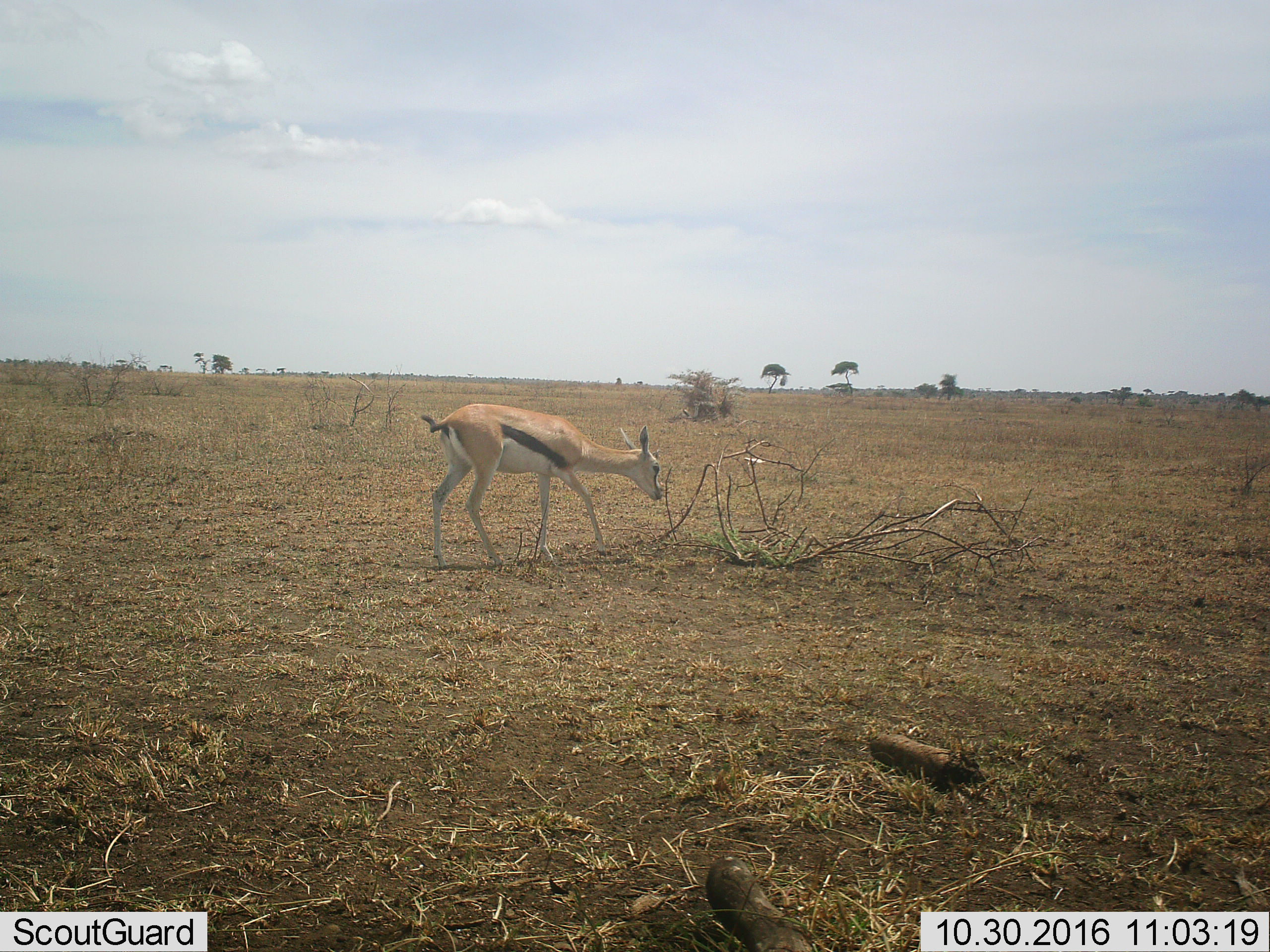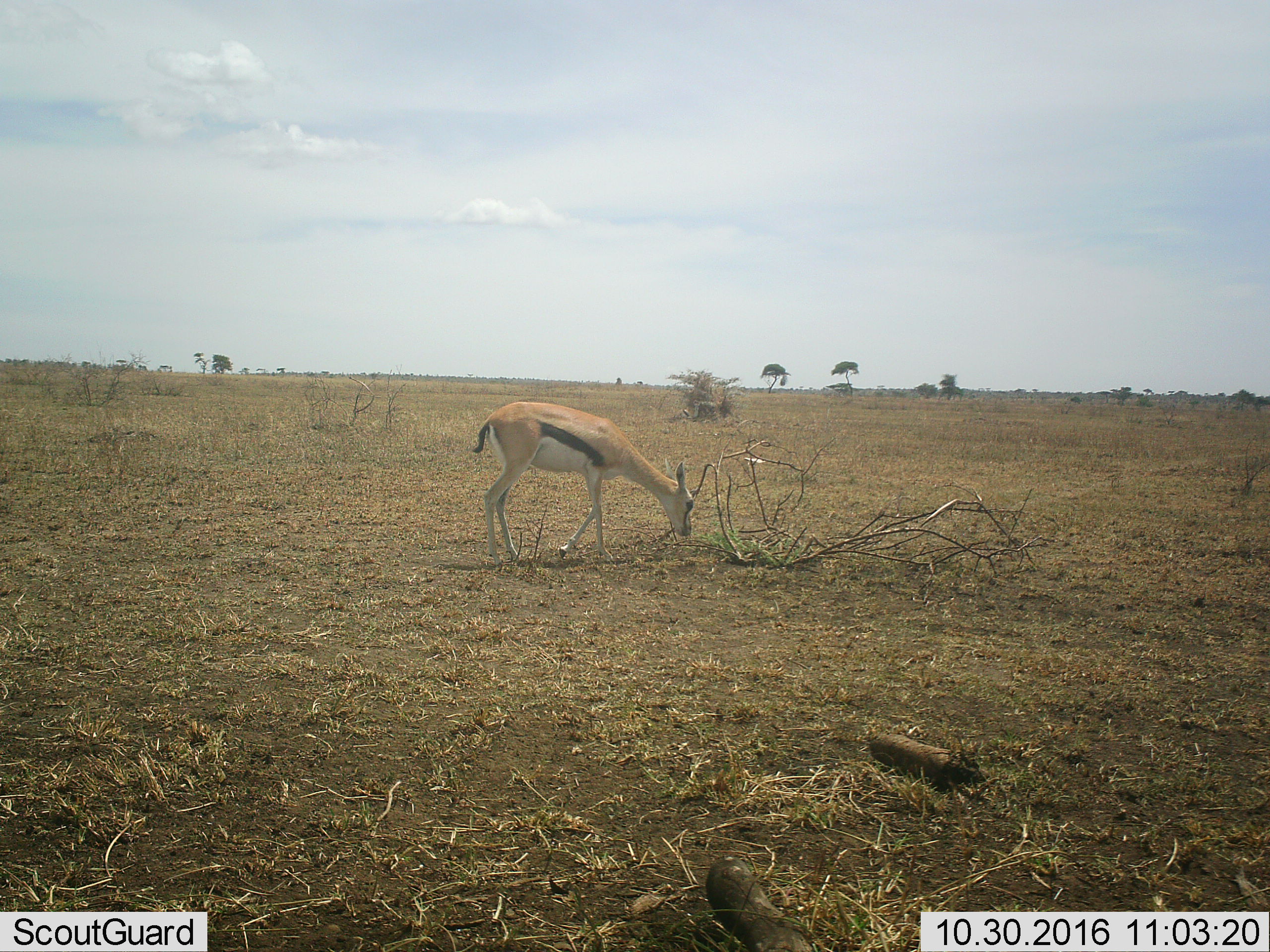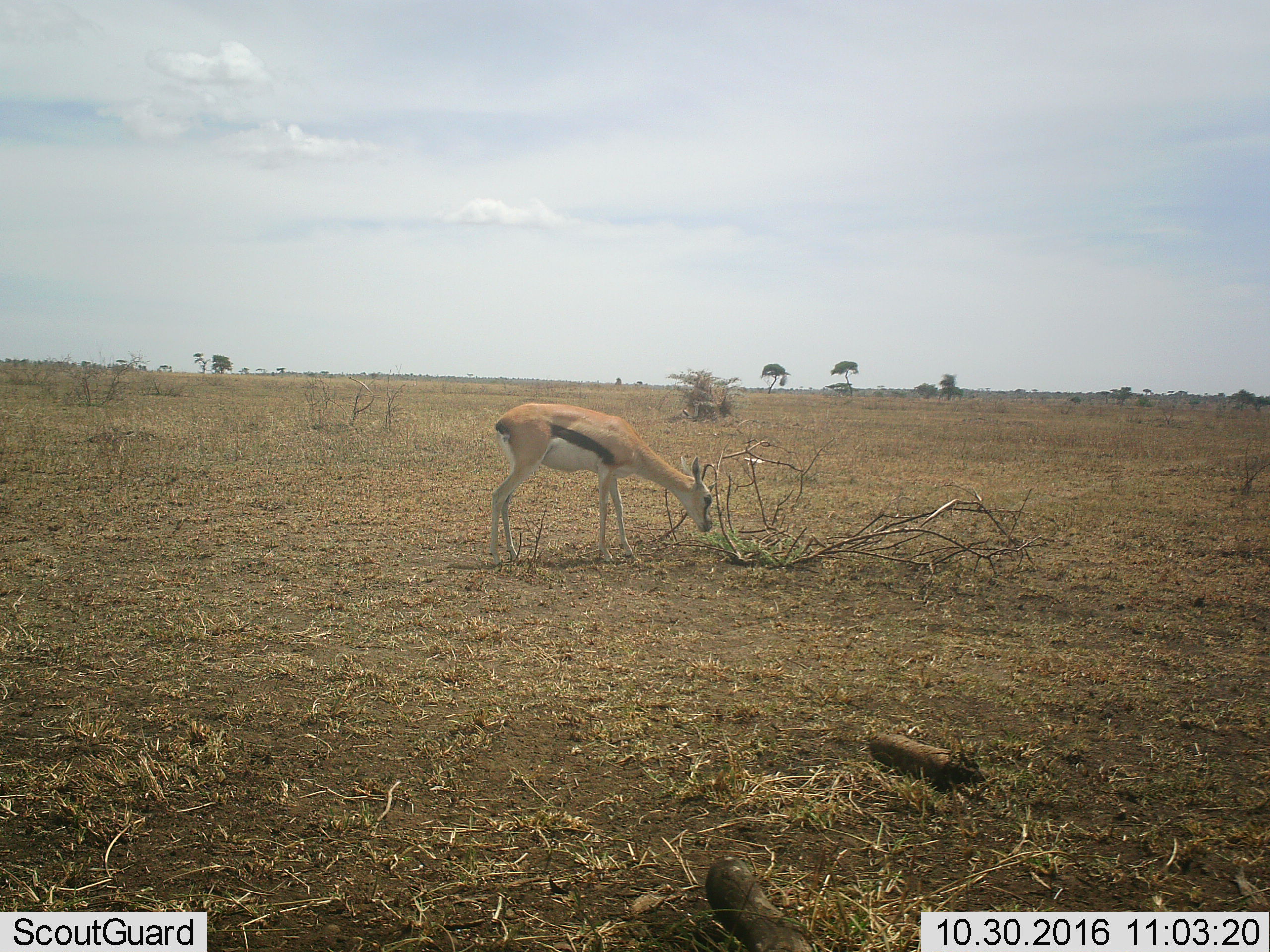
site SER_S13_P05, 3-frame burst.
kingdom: Animalia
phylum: Chordata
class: Mammalia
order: Artiodactyla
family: Bovidae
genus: Eudorcas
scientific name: Eudorcas thomsonii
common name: thomson's gazelle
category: gazellethomsons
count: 1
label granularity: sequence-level